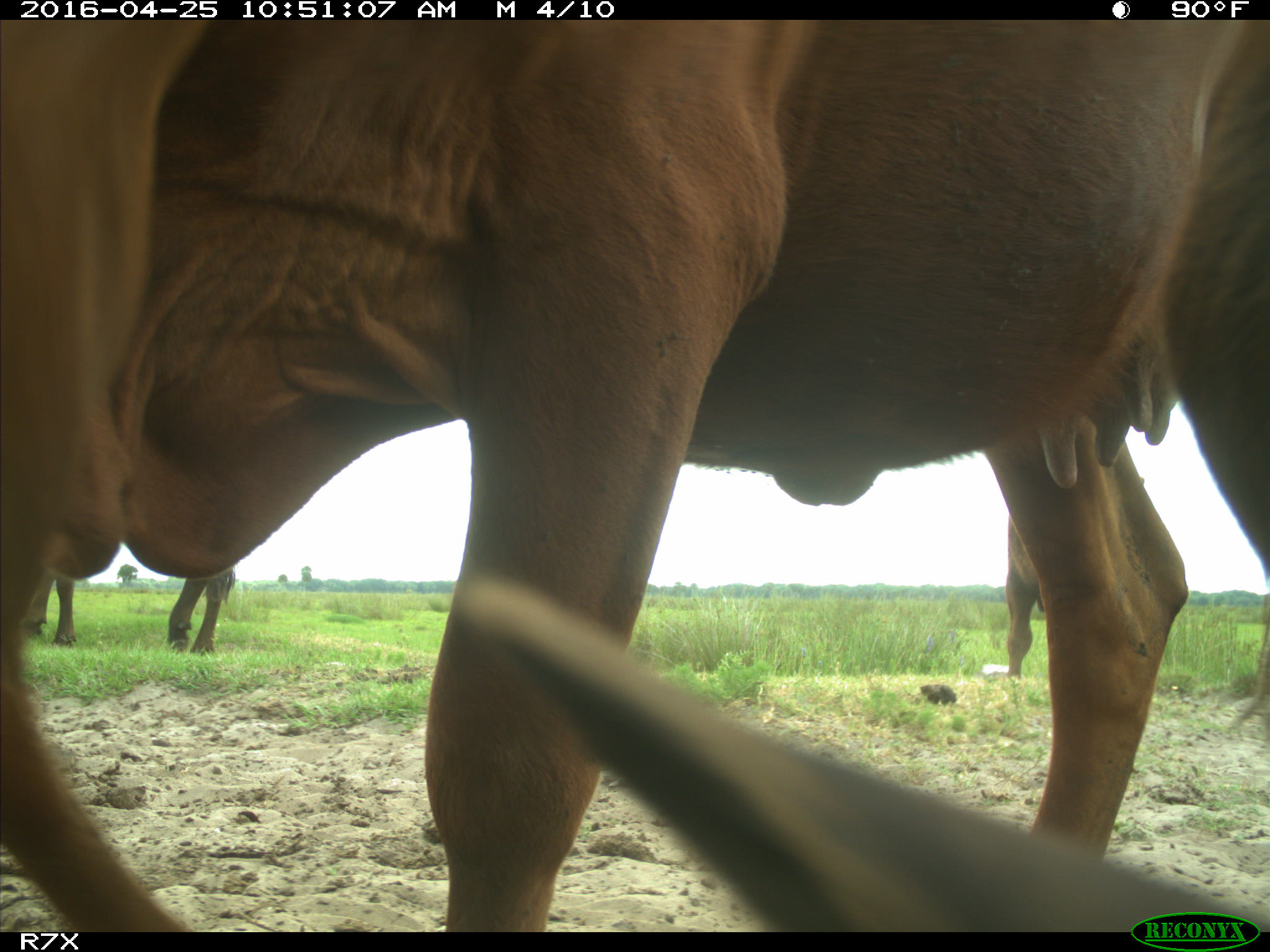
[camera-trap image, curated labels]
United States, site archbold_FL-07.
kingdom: Animalia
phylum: Chordata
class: Mammalia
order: Artiodactyla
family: Bovidae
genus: Bos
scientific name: Bos taurus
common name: domestic cow